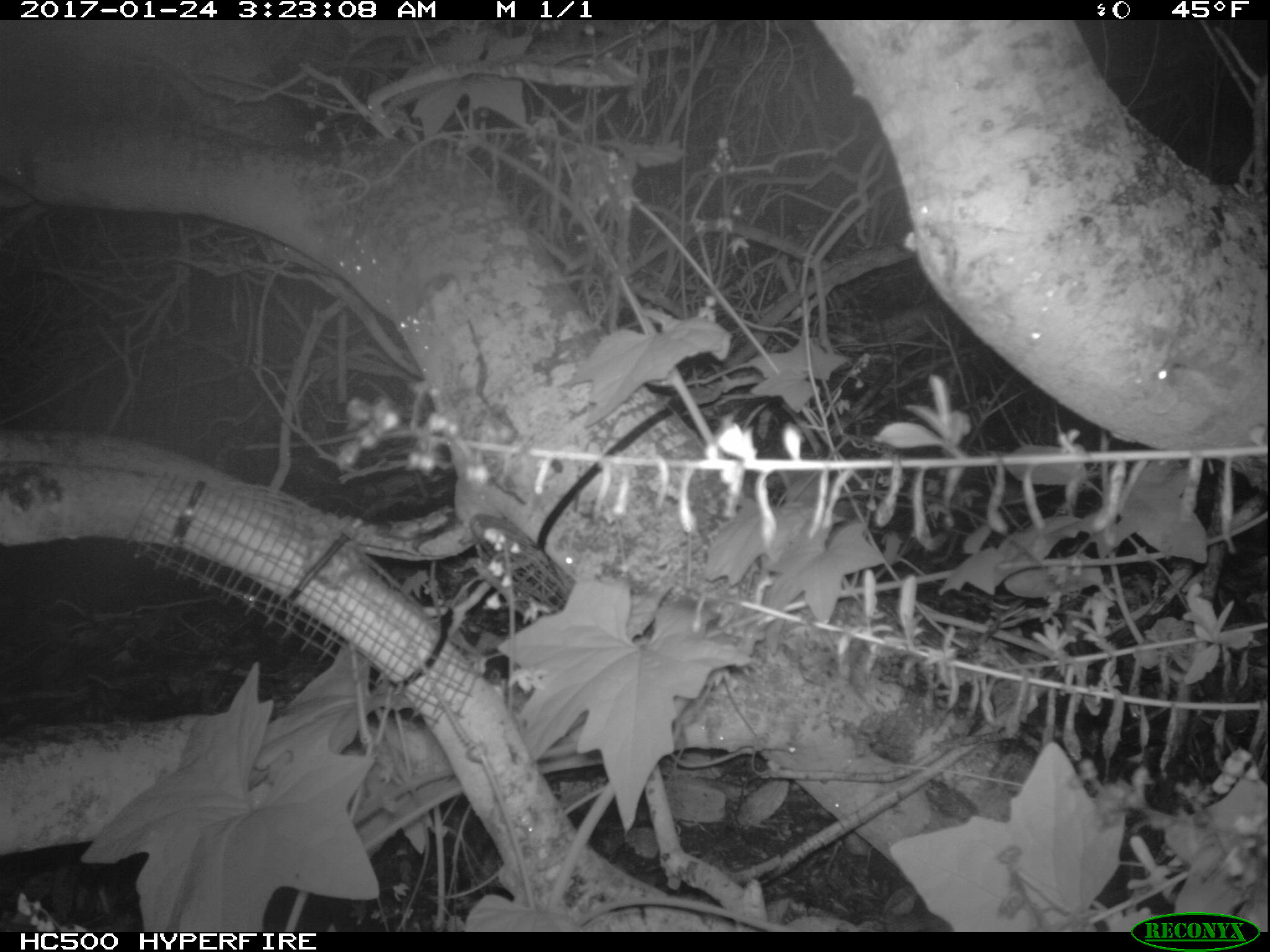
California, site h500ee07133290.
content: no animal present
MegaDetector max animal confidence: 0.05